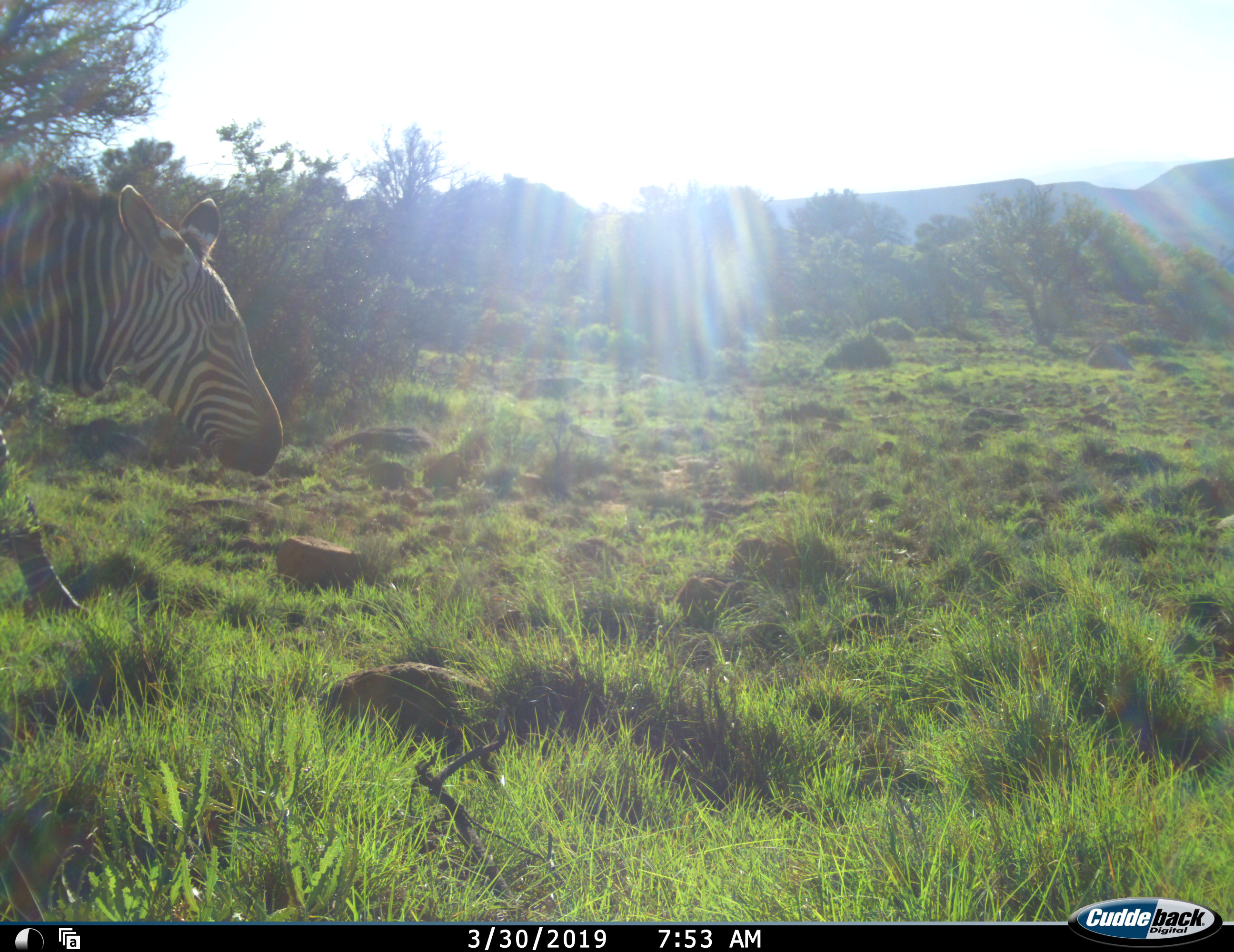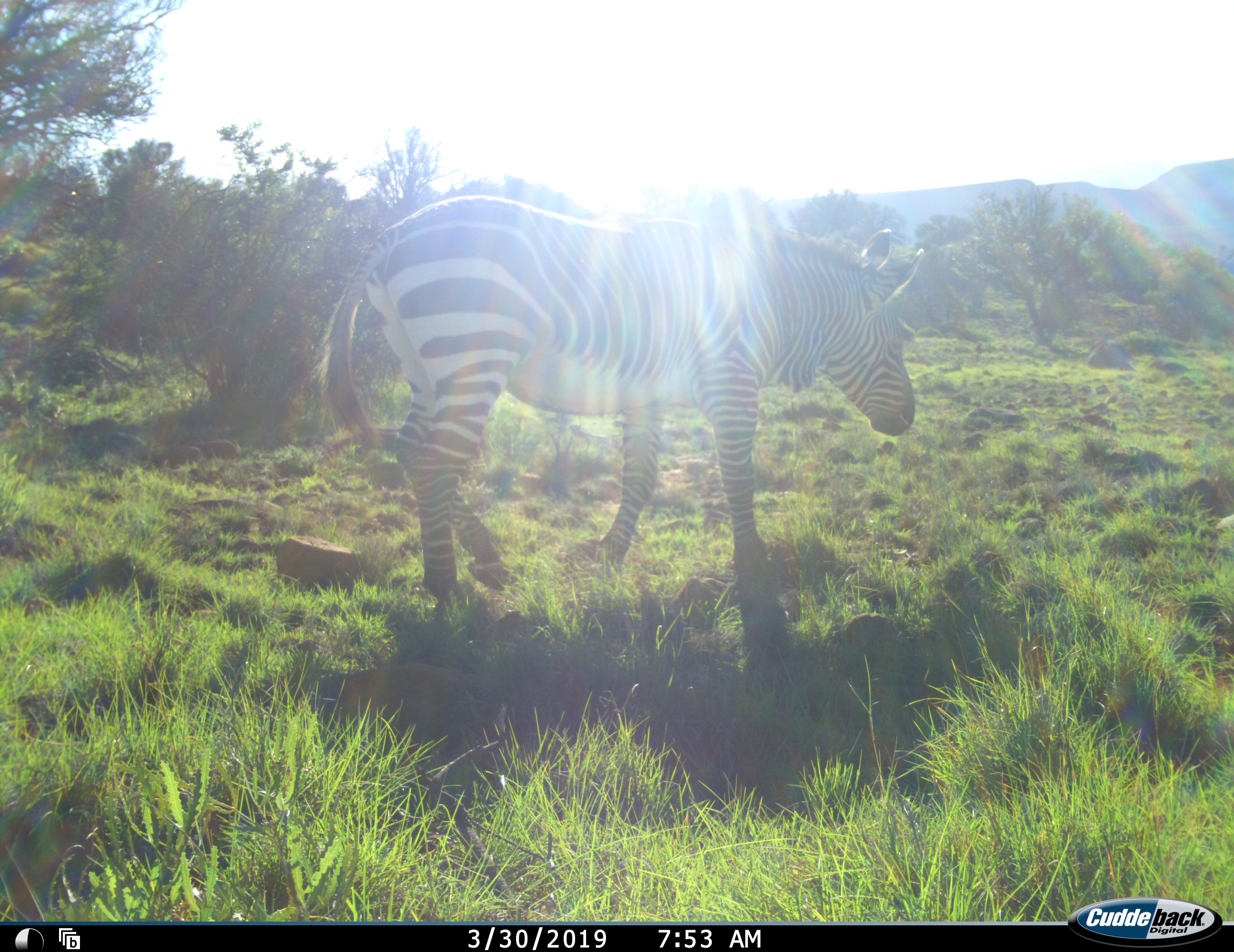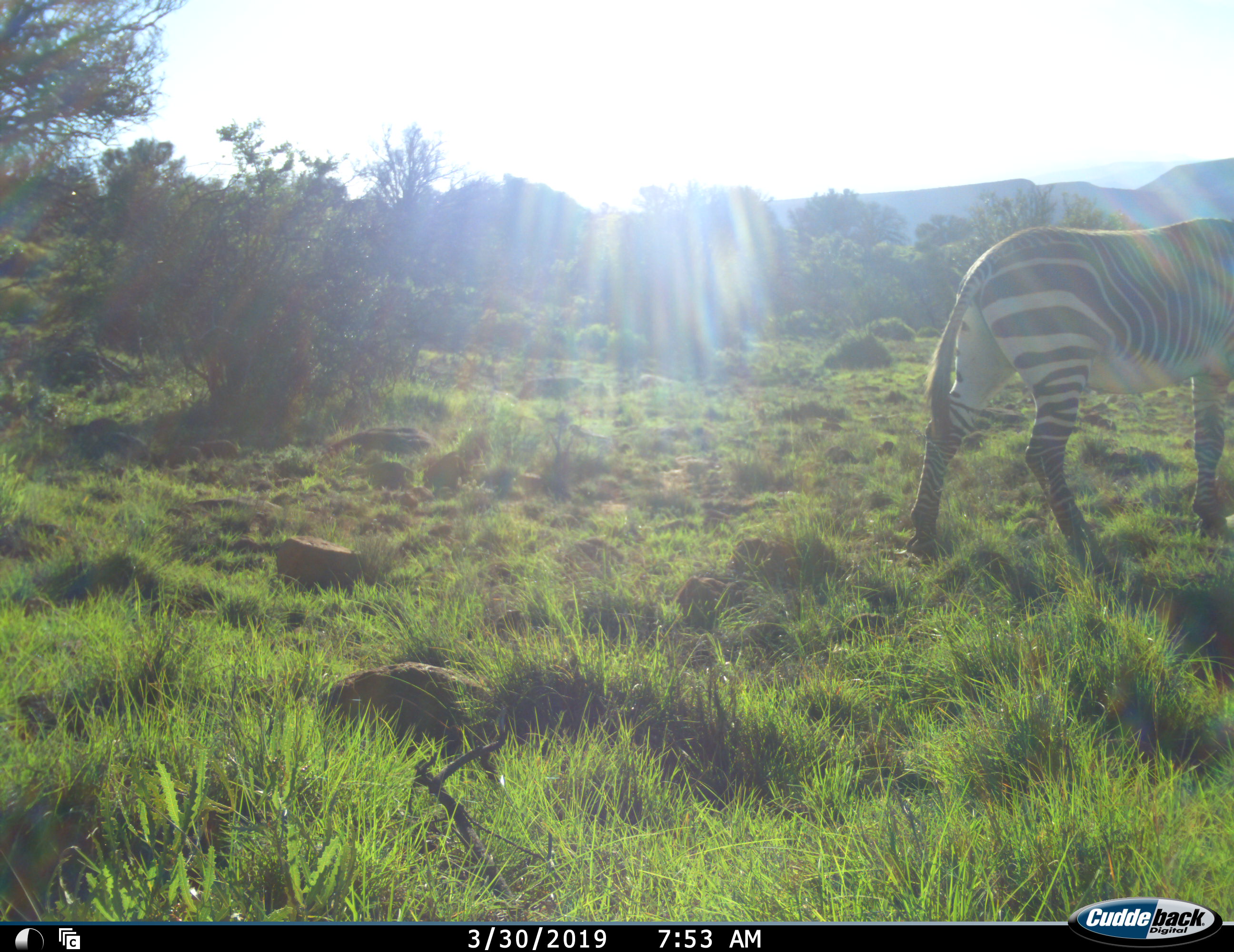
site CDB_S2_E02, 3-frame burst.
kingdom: Animalia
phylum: Chordata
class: Mammalia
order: Perissodactyla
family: Equidae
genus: Equus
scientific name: Equus zebra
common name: mountain zebra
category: zebramountain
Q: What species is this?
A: Zebramountain (mountain zebra) (Equus zebra).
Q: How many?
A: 1.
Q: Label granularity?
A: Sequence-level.